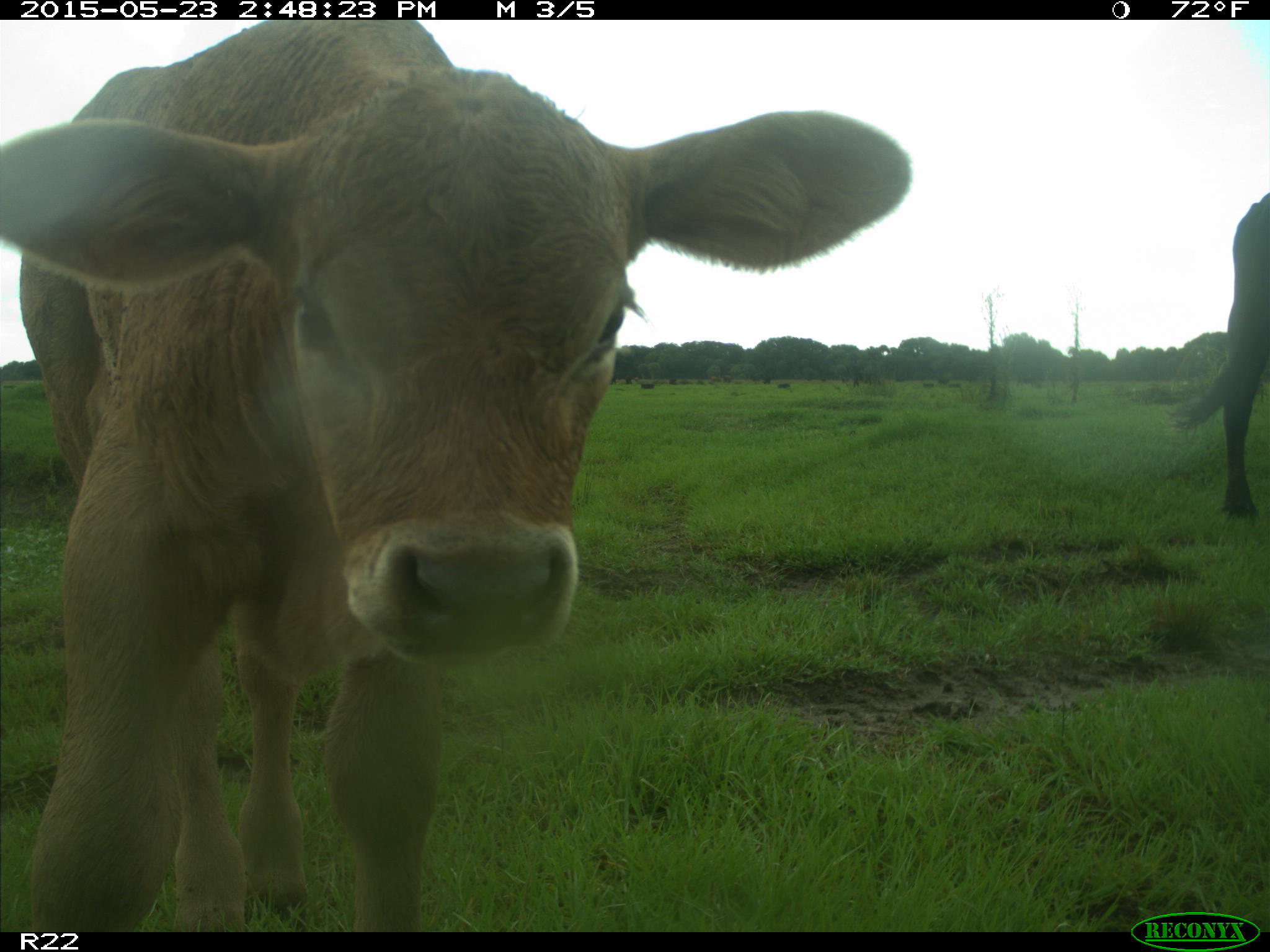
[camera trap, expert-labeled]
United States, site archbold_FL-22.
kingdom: Animalia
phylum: Chordata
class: Mammalia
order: Artiodactyla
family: Bovidae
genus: Bos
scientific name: Bos taurus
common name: domestic cow